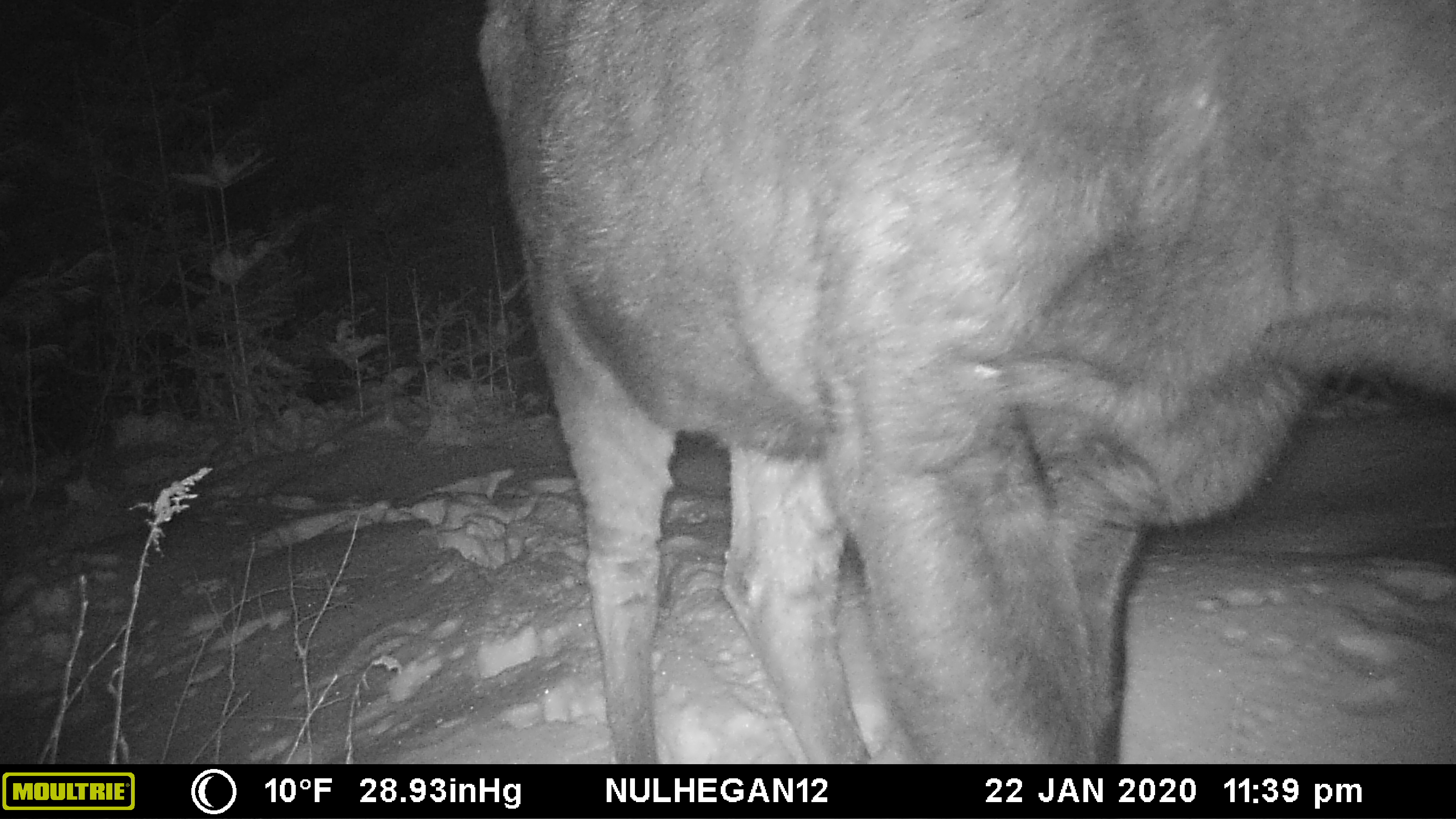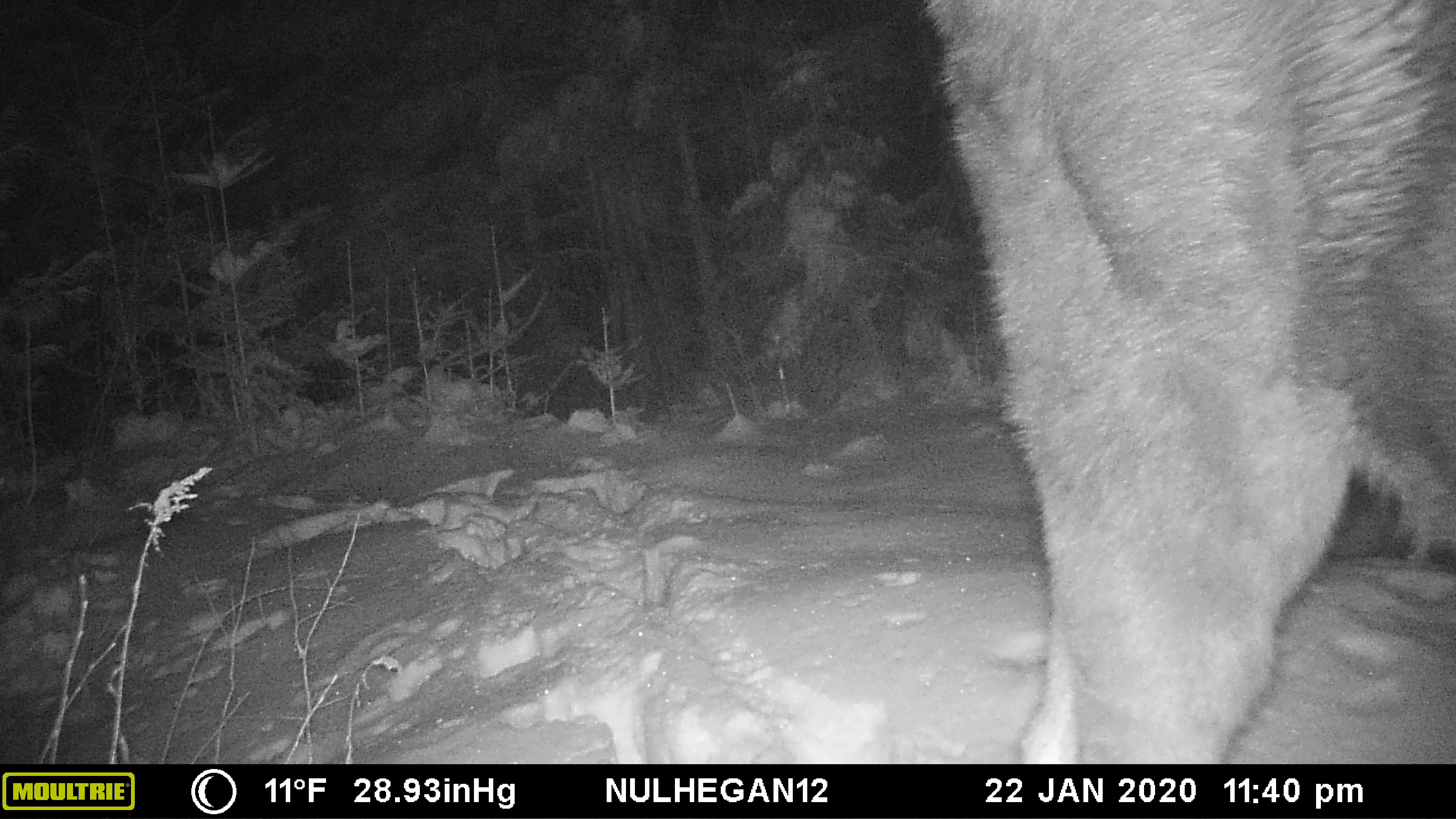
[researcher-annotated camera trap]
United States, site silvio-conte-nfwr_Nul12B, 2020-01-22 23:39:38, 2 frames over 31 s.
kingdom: Animalia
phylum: Chordata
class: Mammalia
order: Artiodactyla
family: Cervidae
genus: Alces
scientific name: Alces alces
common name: moose